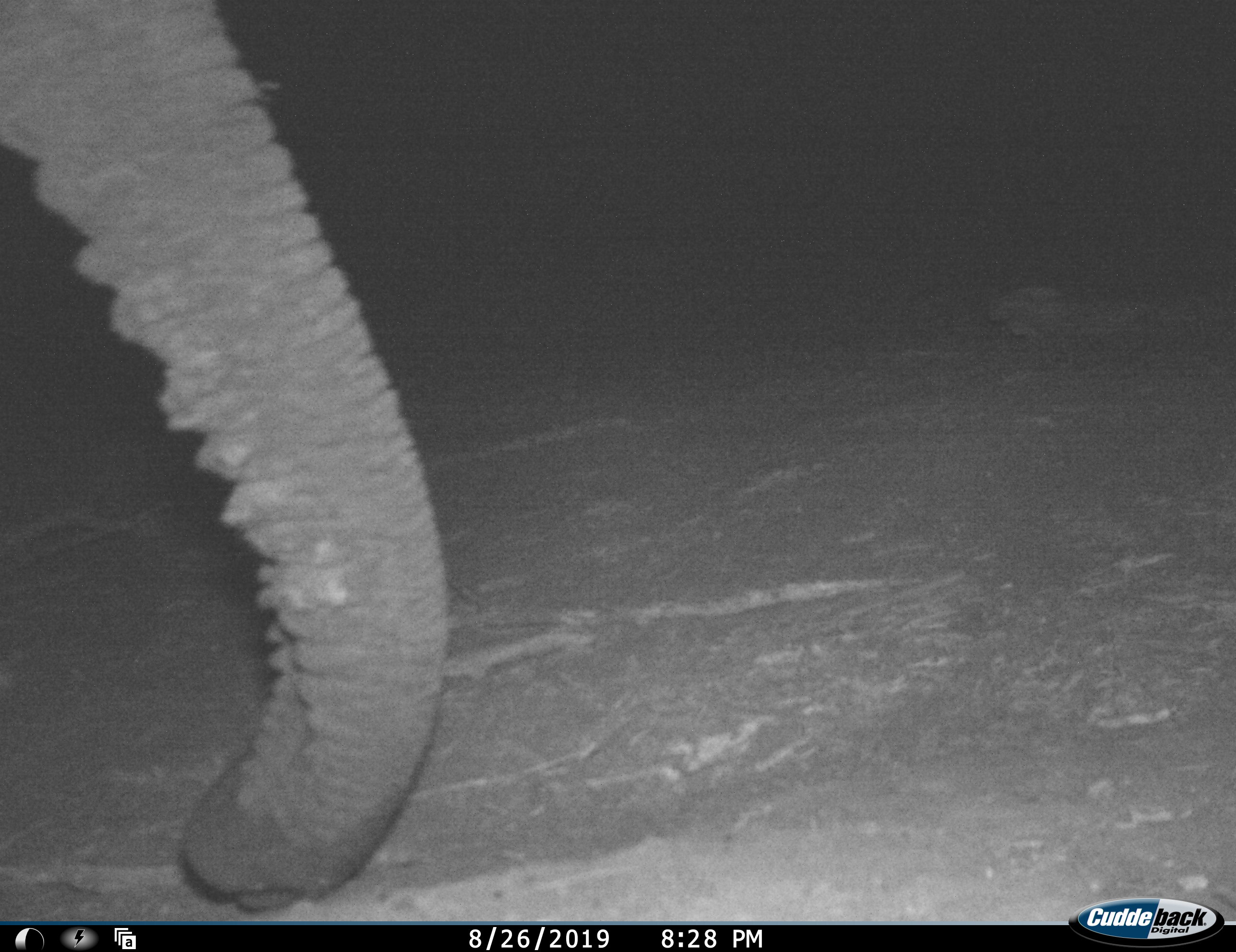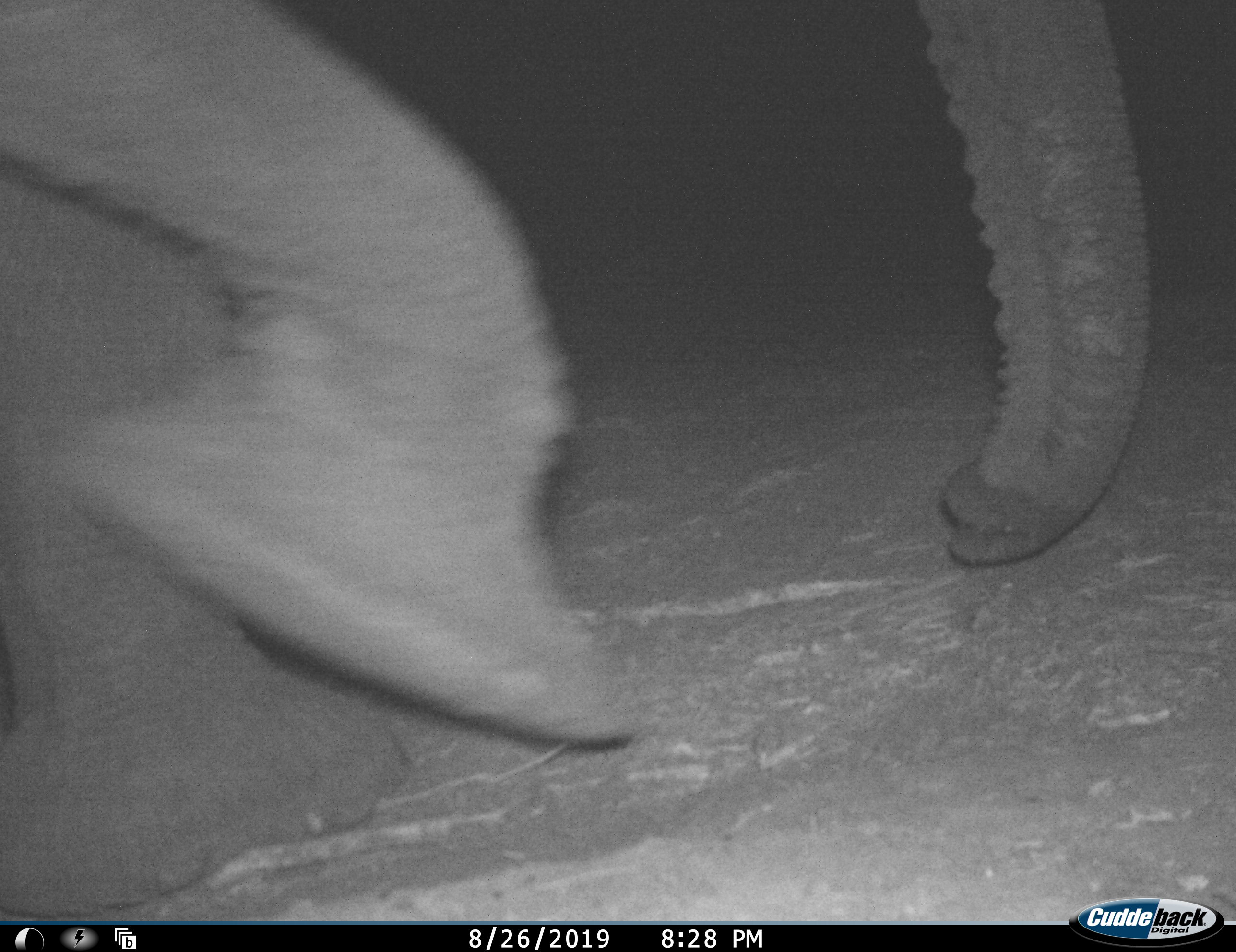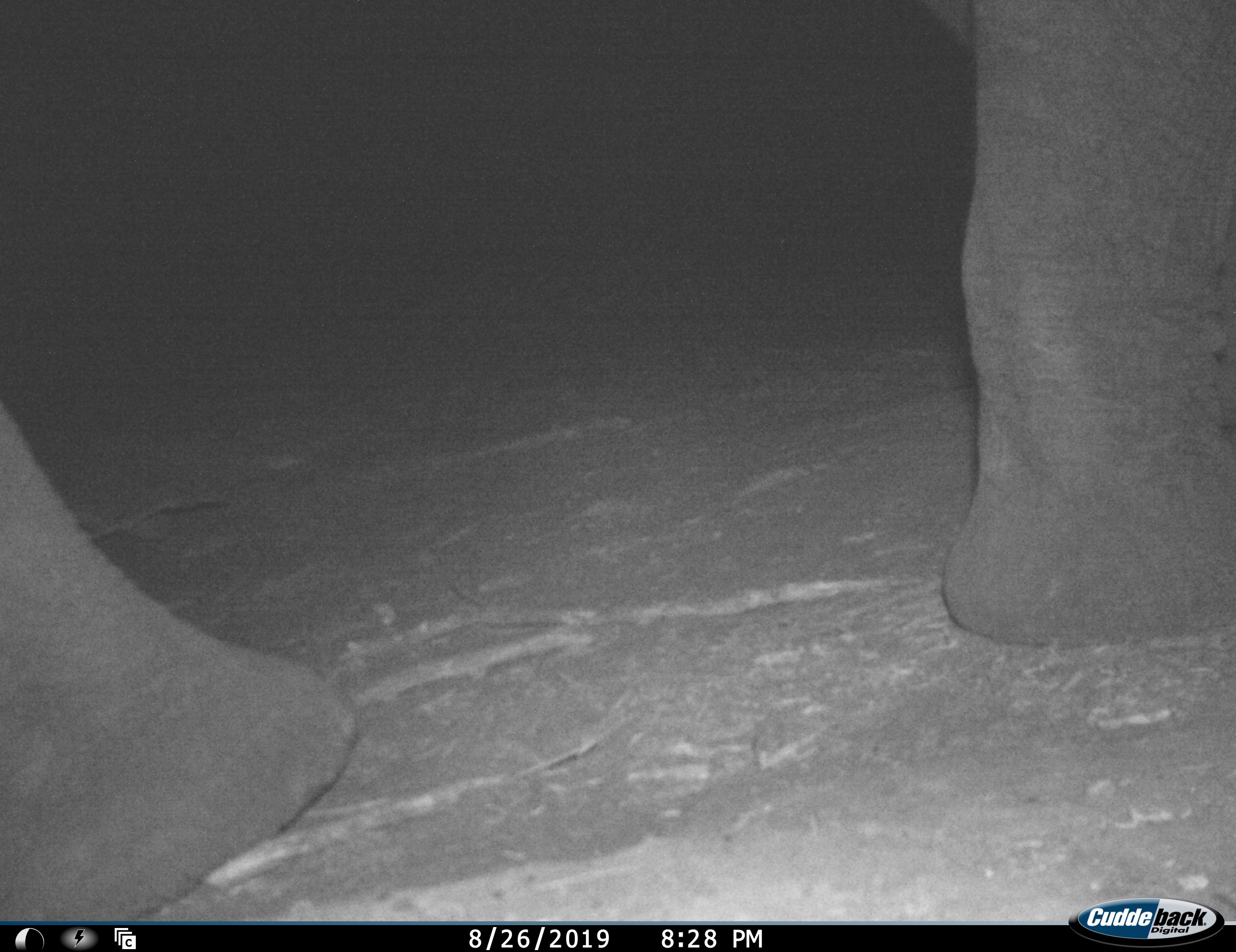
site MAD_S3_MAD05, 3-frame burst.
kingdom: Animalia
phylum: Chordata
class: Mammalia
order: Proboscidea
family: Elephantidae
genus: Loxodonta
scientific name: Loxodonta africana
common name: african bush elephant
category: elephant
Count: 1.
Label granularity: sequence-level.